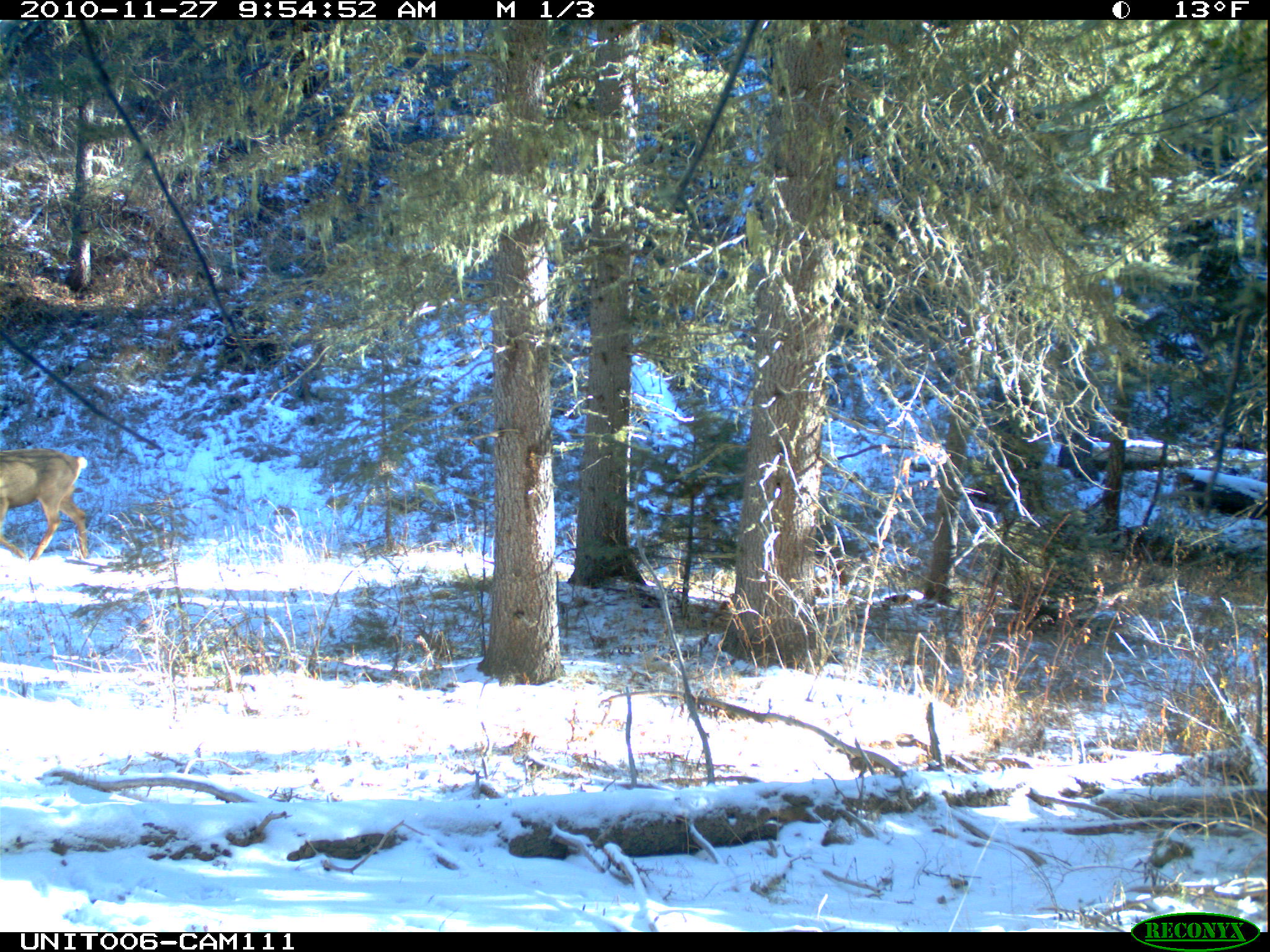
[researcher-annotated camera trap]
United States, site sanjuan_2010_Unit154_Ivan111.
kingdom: Animalia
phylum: Chordata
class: Mammalia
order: Artiodactyla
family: Cervidae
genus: Odocoileus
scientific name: Odocoileus hemionus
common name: mule deer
Odocoileus hemionus (mule deer).